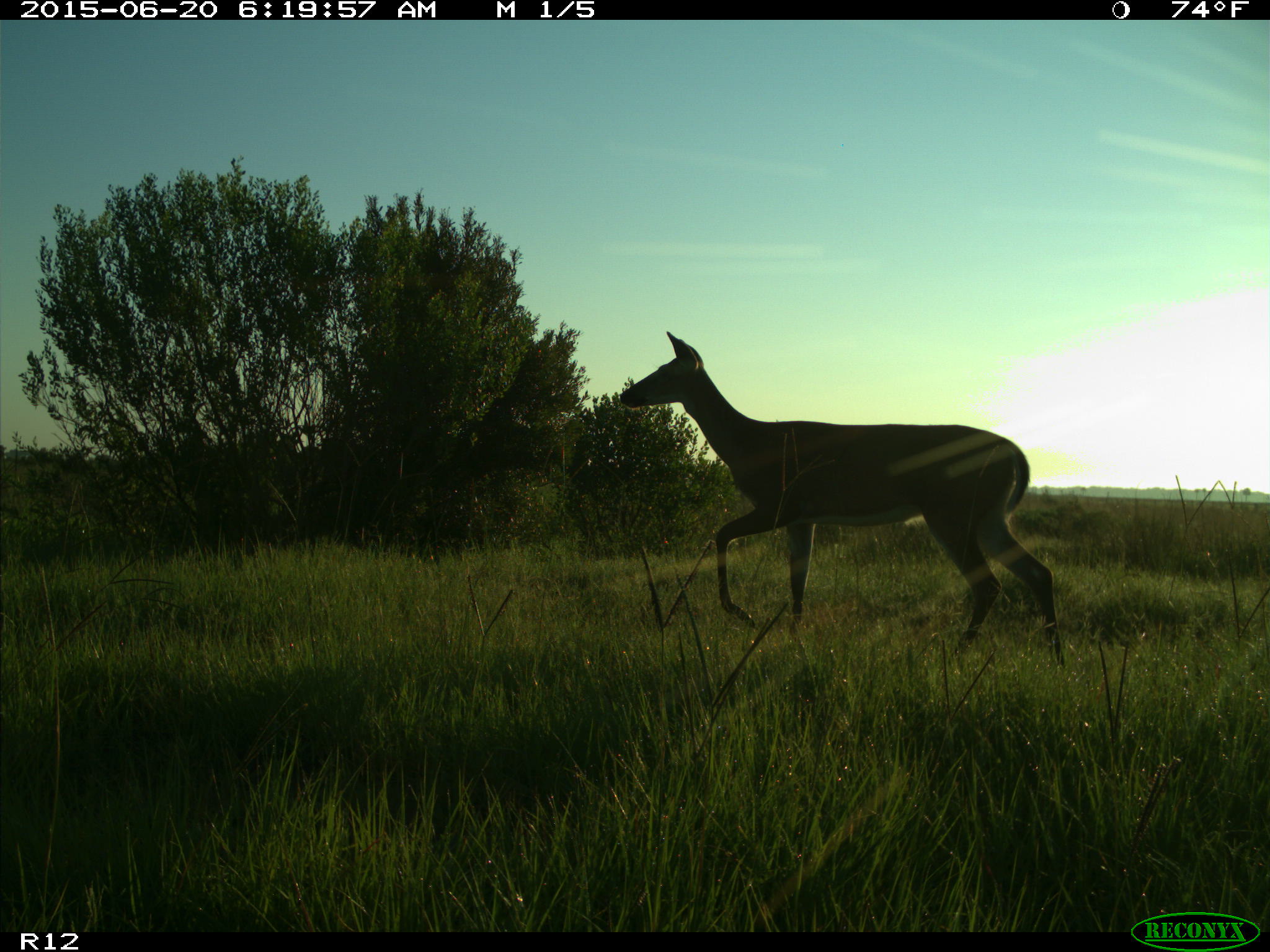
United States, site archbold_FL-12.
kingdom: Animalia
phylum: Chordata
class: Mammalia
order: Artiodactyla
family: Cervidae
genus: Odocoileus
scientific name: Odocoileus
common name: deer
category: unidentified deer